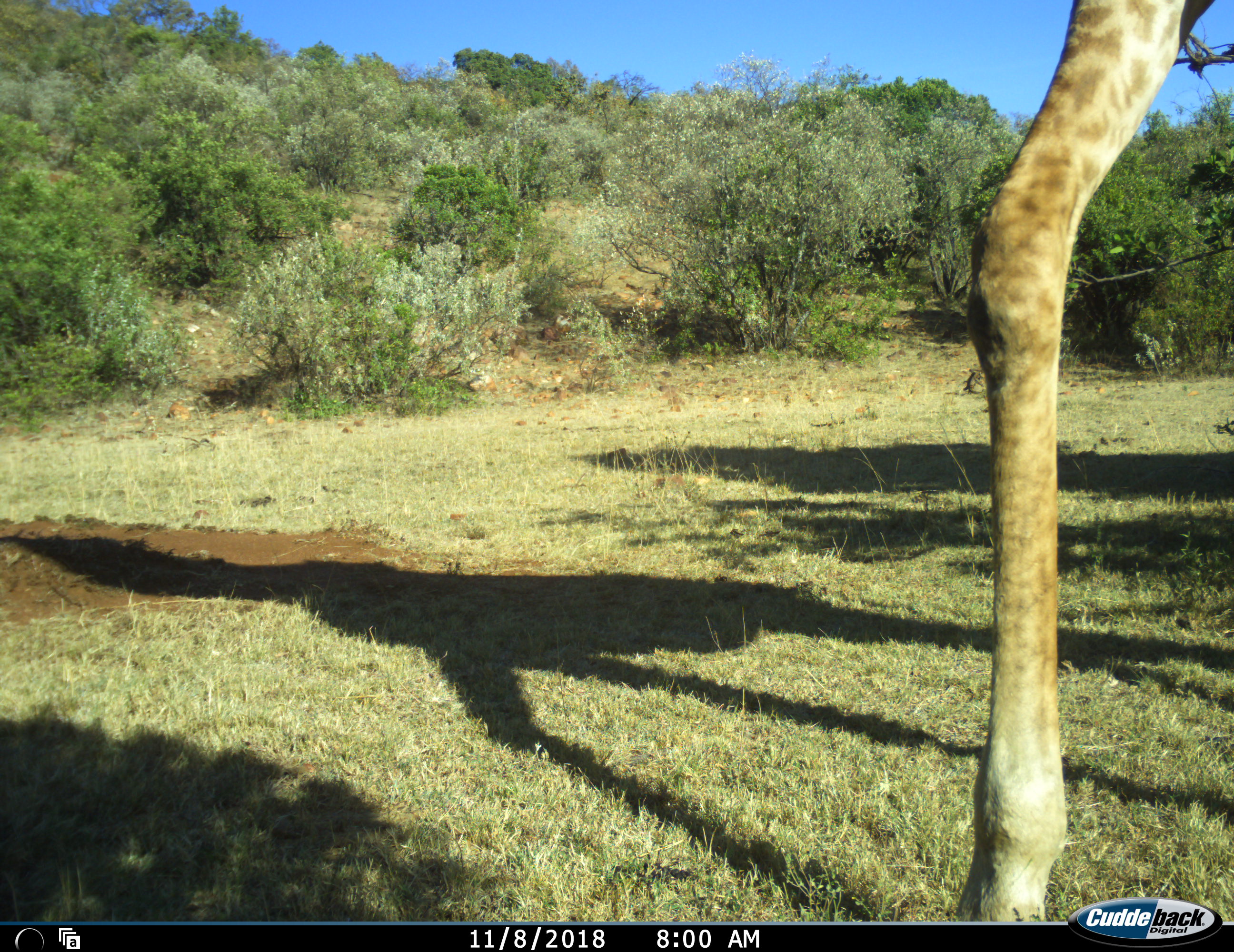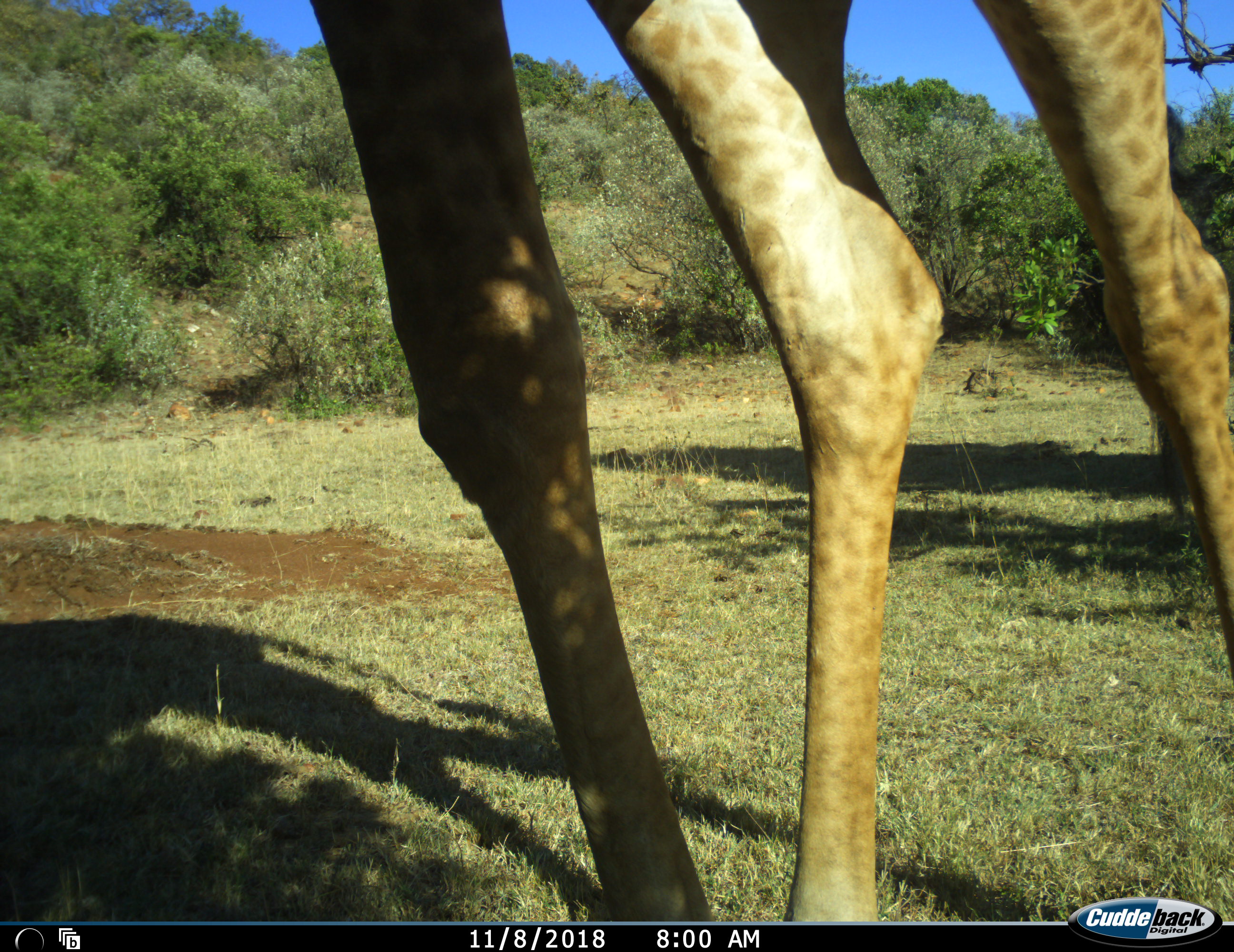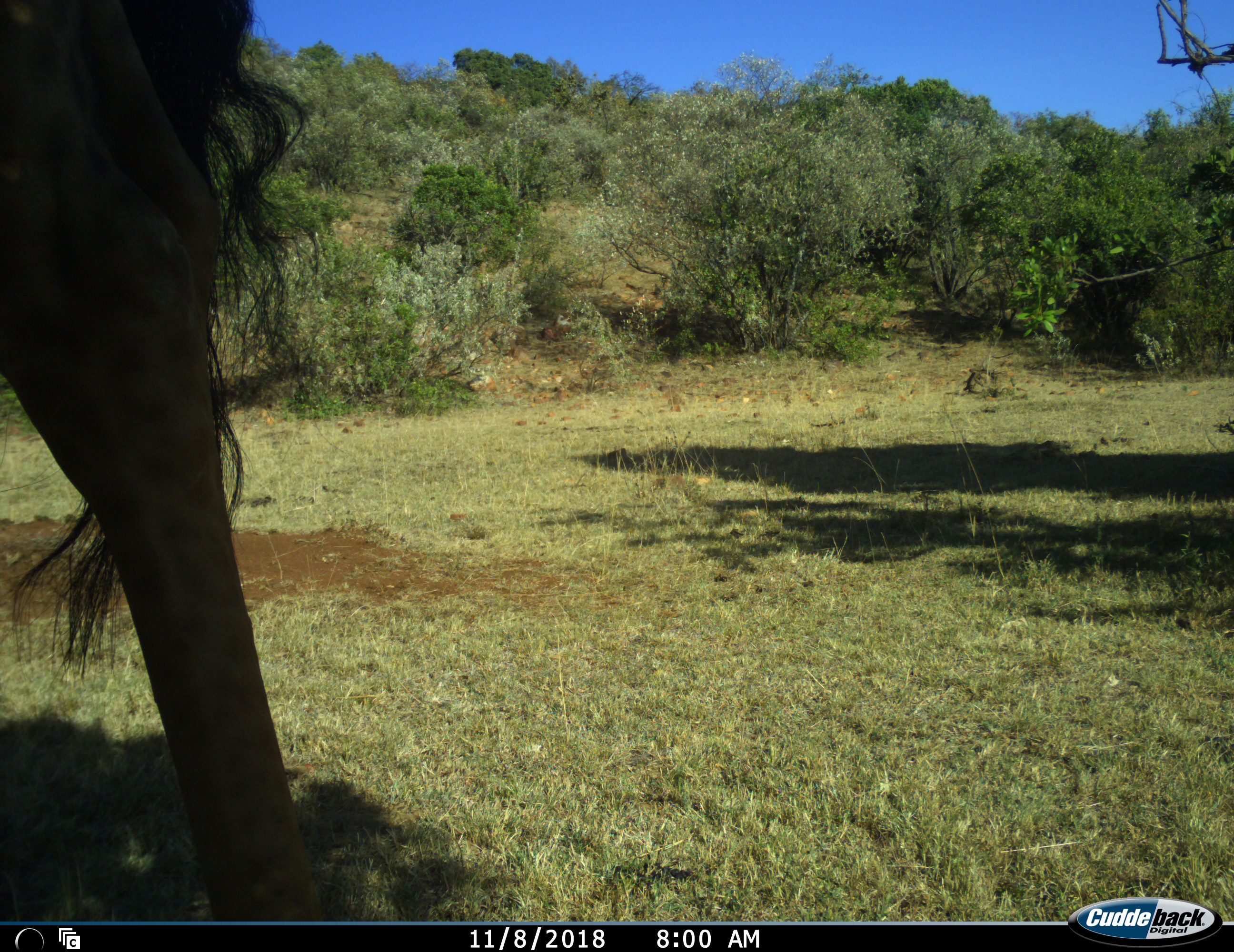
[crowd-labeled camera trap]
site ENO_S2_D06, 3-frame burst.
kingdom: Animalia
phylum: Chordata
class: Mammalia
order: Artiodactyla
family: Giraffidae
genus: Giraffa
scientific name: Giraffa camelopardalis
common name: giraffe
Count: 1.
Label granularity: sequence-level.